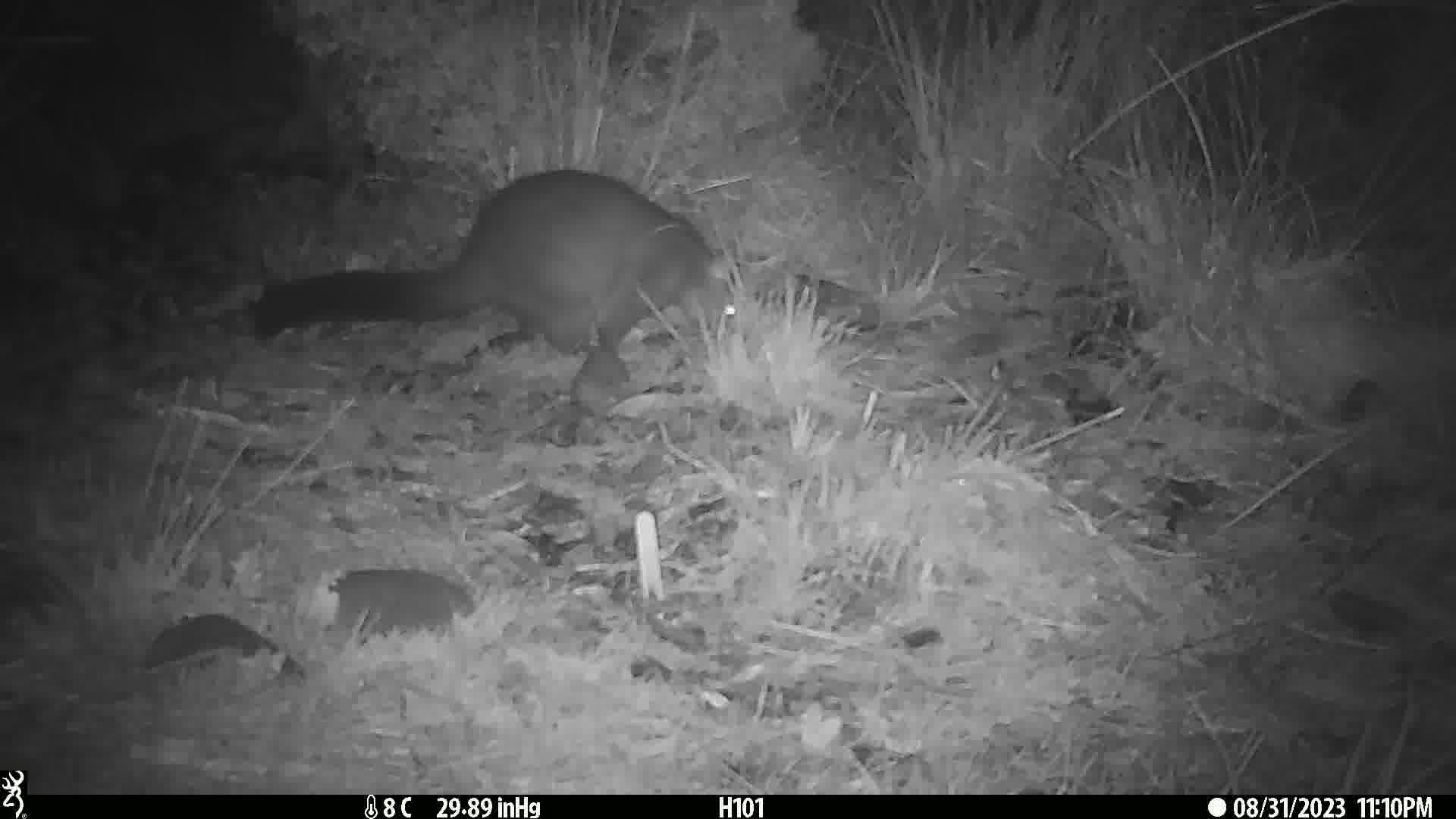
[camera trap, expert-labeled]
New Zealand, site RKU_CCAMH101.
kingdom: Animalia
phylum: Chordata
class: Mammalia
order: Diprotodontia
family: Phalangeridae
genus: Trichosurus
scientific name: Trichosurus vulpecula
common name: common brushtail possum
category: possum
Possum (common brushtail possum) (Trichosurus vulpecula).